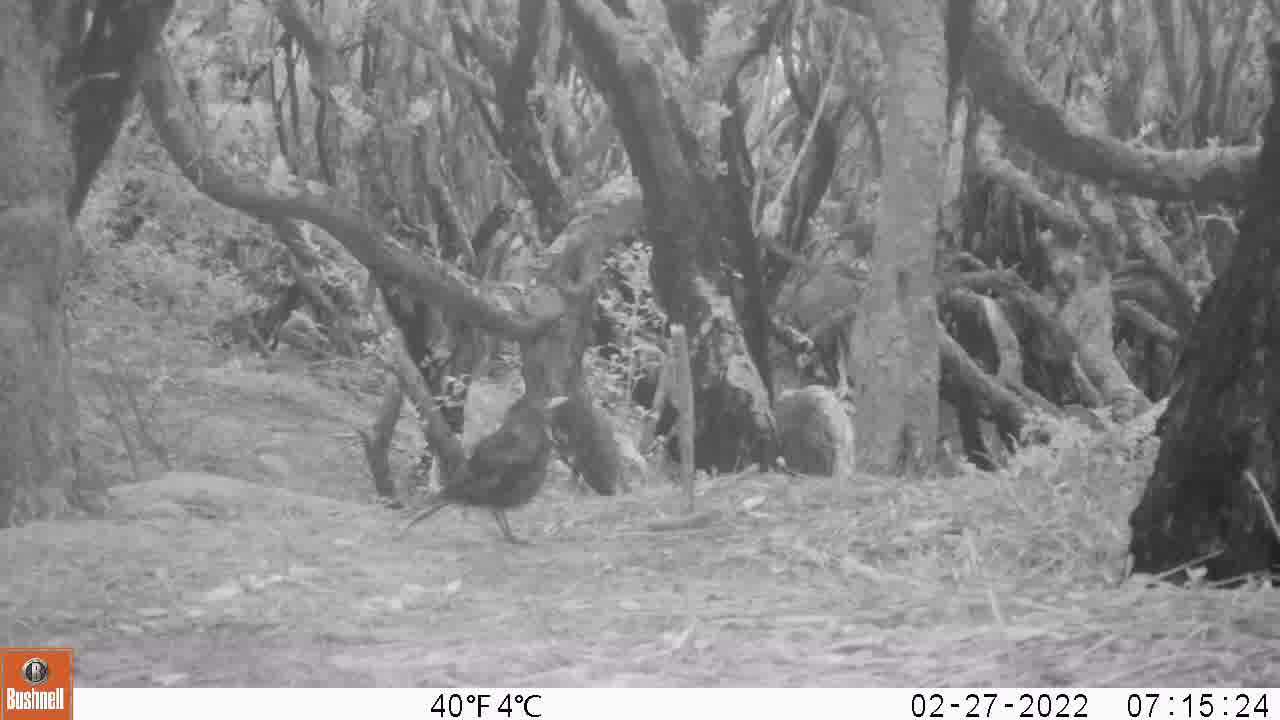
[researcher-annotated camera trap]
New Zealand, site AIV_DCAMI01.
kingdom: Animalia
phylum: Chordata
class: Aves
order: Passeriformes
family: Turdidae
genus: Turdus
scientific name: Turdus merula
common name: eurasian blackbird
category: blackbird